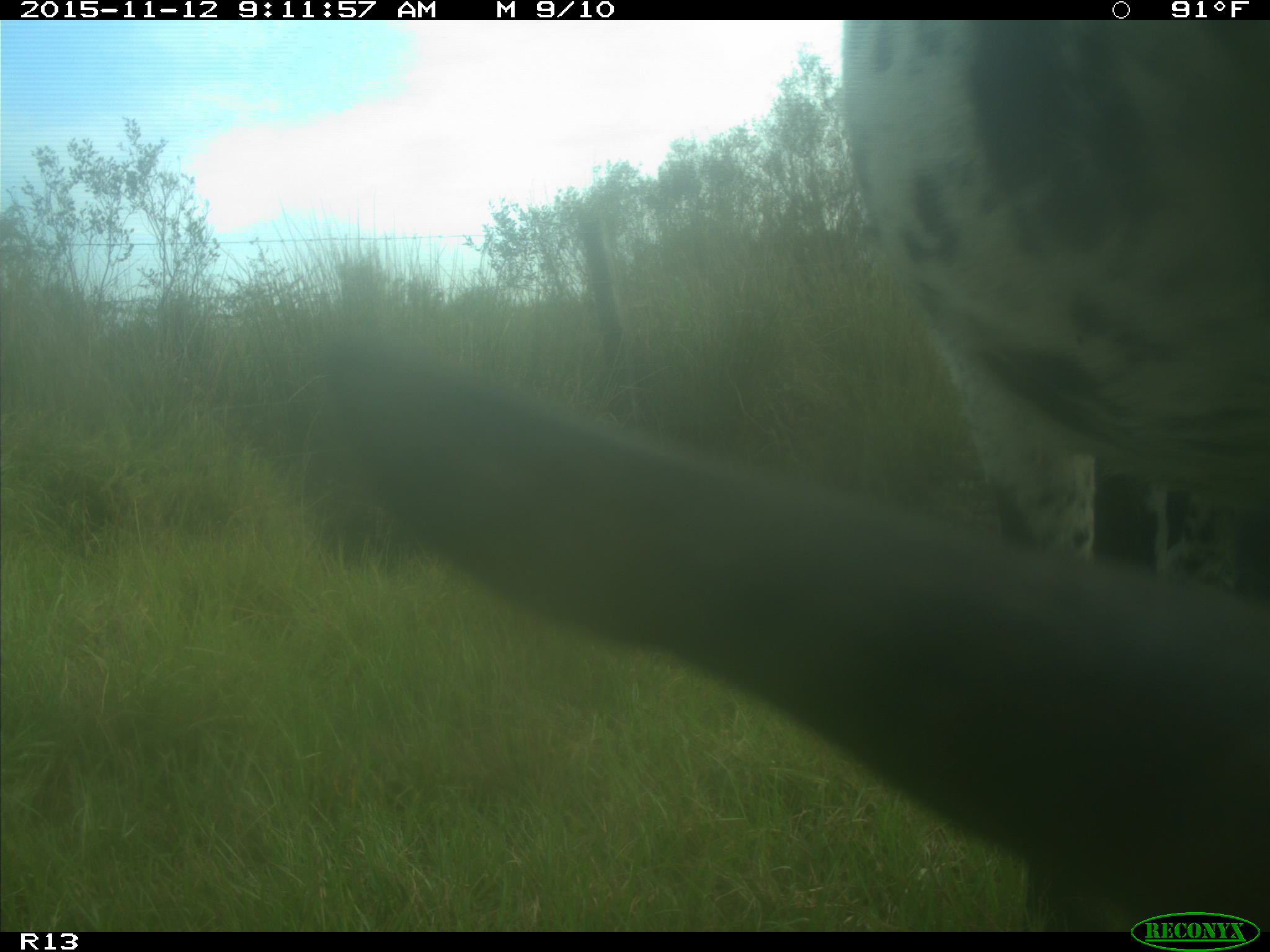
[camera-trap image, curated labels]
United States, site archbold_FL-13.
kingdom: Animalia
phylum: Chordata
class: Mammalia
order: Artiodactyla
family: Bovidae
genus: Bos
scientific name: Bos taurus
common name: domestic cow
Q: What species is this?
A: Bos taurus (domestic cow).